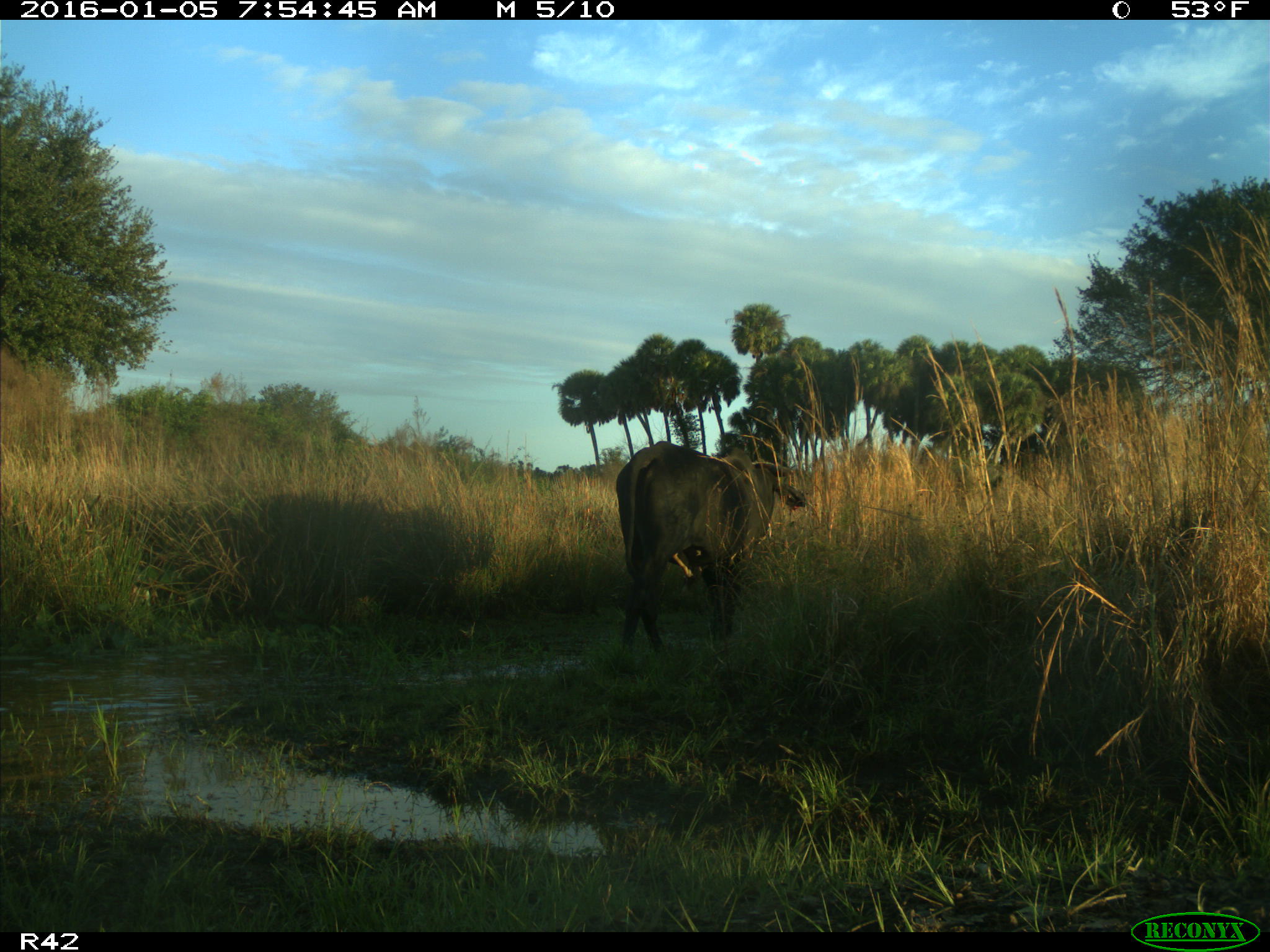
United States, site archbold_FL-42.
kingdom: Animalia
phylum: Chordata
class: Mammalia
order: Artiodactyla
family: Bovidae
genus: Bos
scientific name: Bos taurus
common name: domestic cow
Bos taurus (domestic cow).